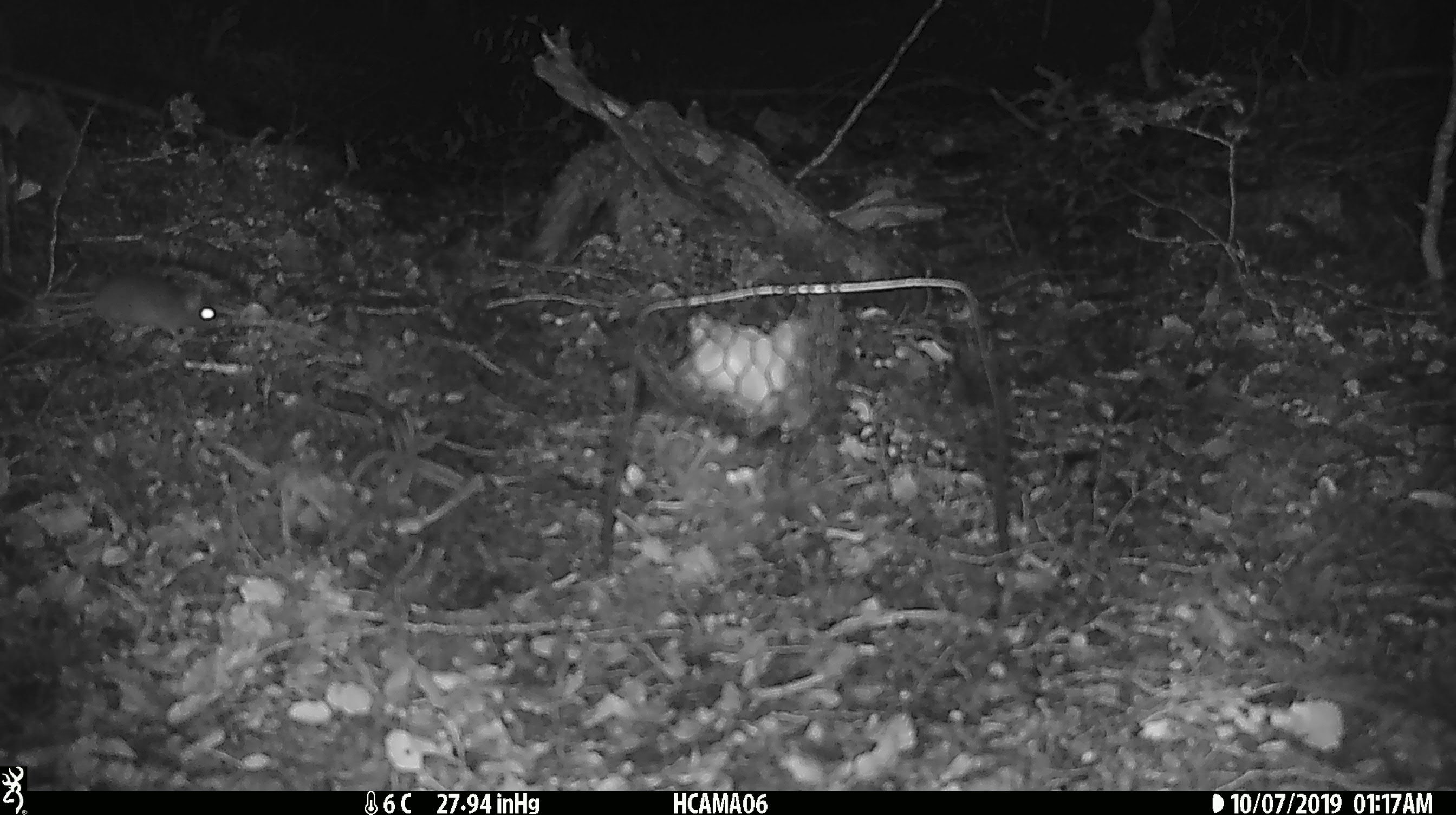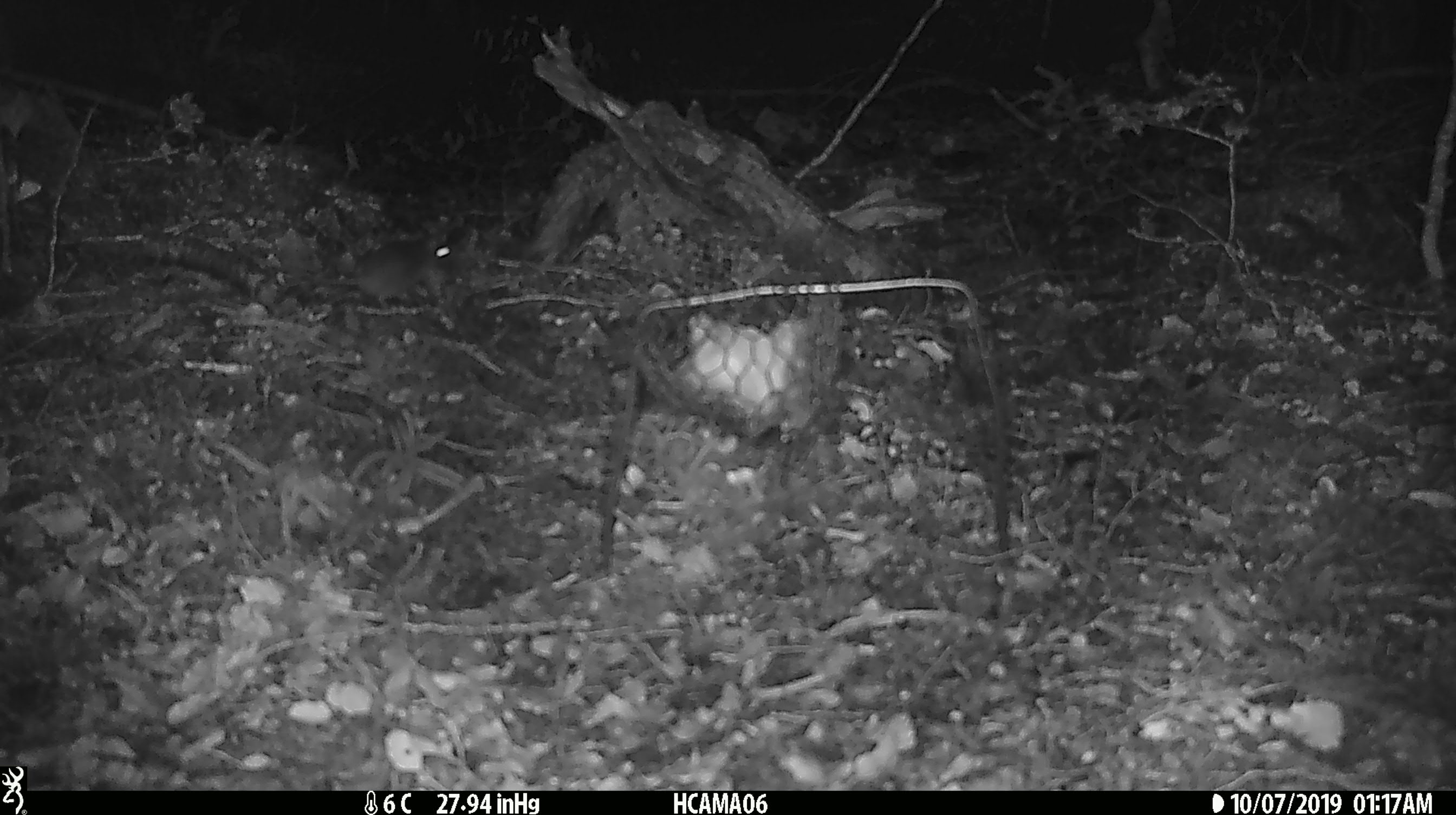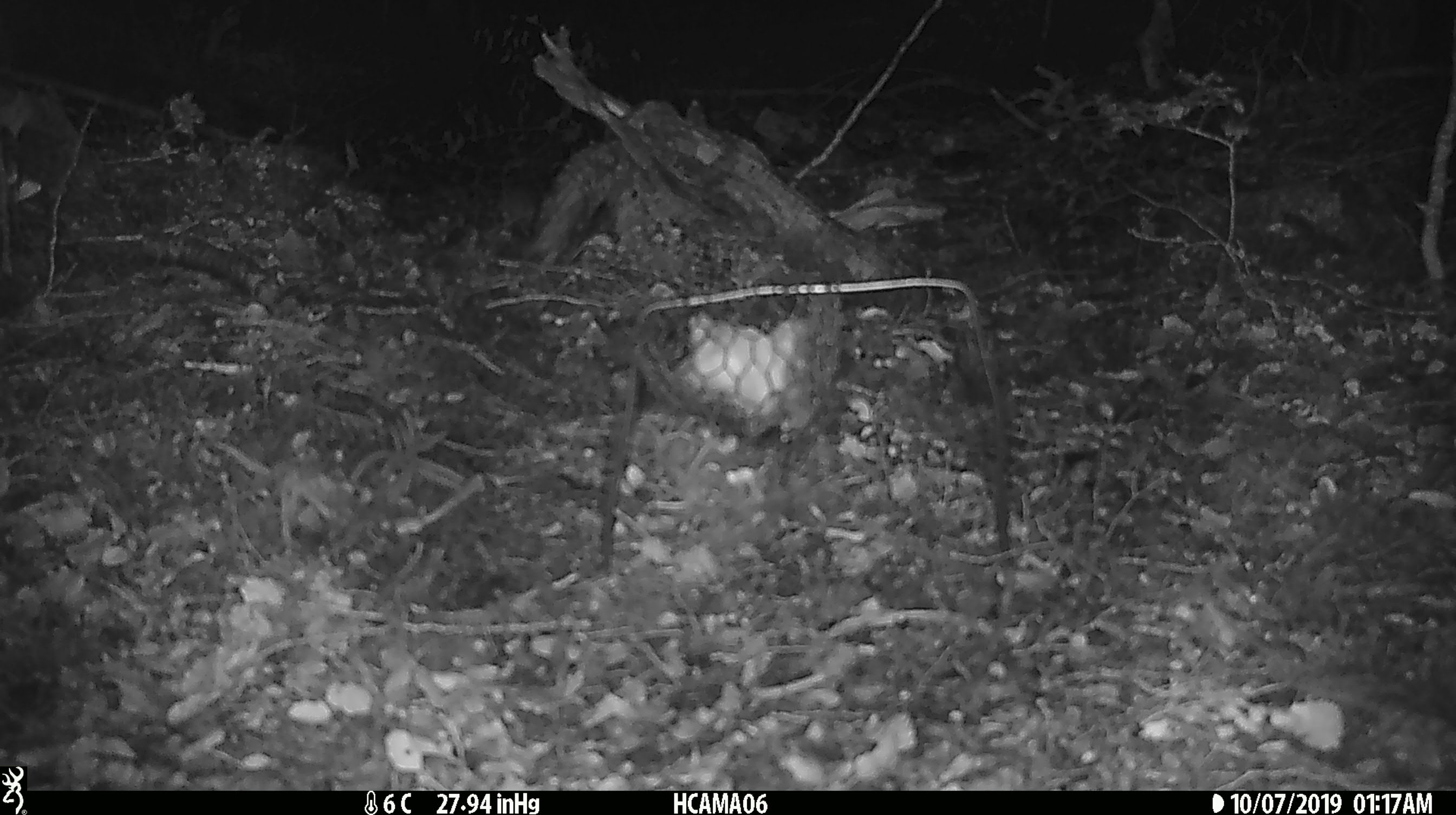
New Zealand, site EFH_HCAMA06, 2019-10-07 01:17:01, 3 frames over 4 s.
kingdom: Animalia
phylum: Chordata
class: Mammalia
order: Rodentia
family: Muridae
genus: Mus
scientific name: Mus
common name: mouse